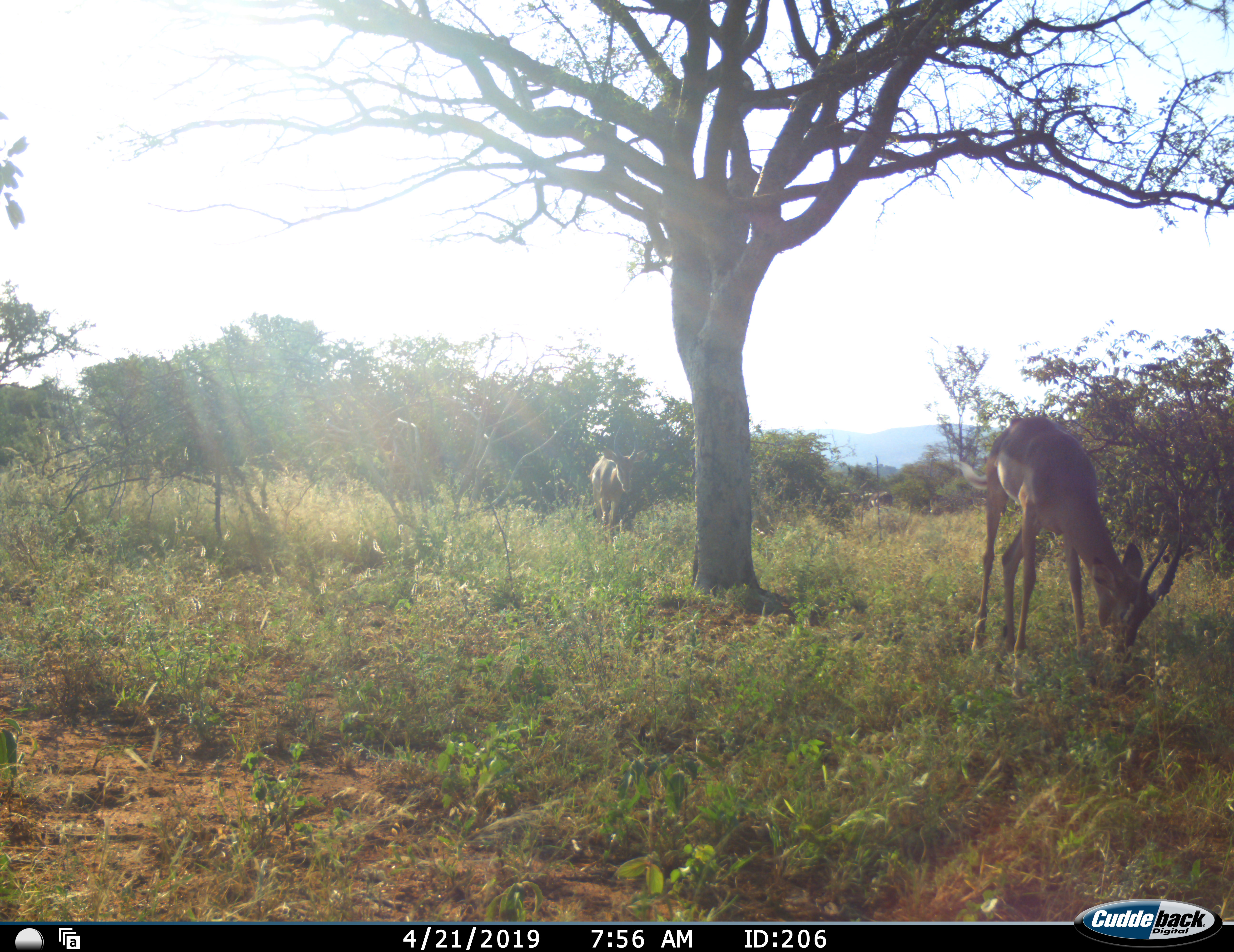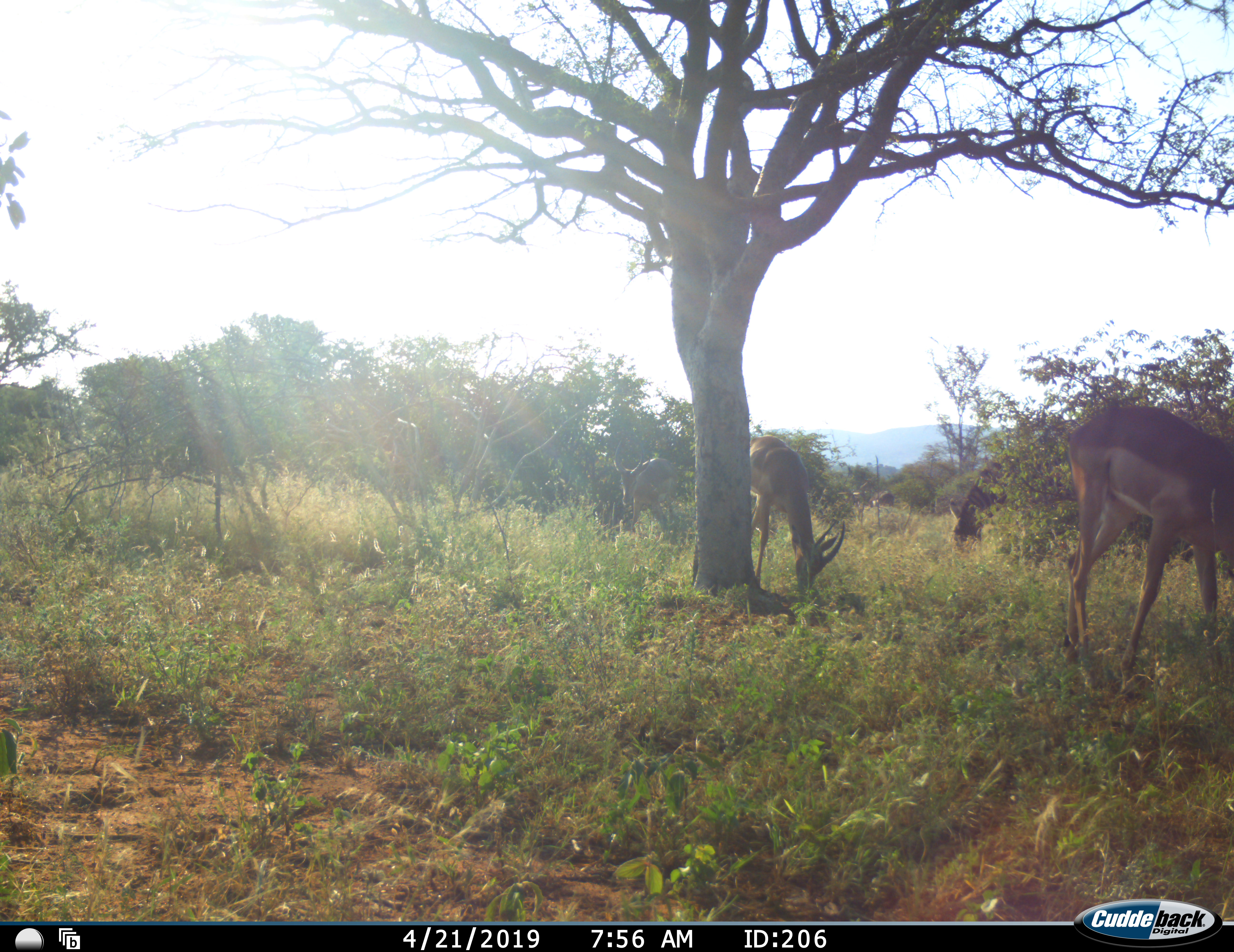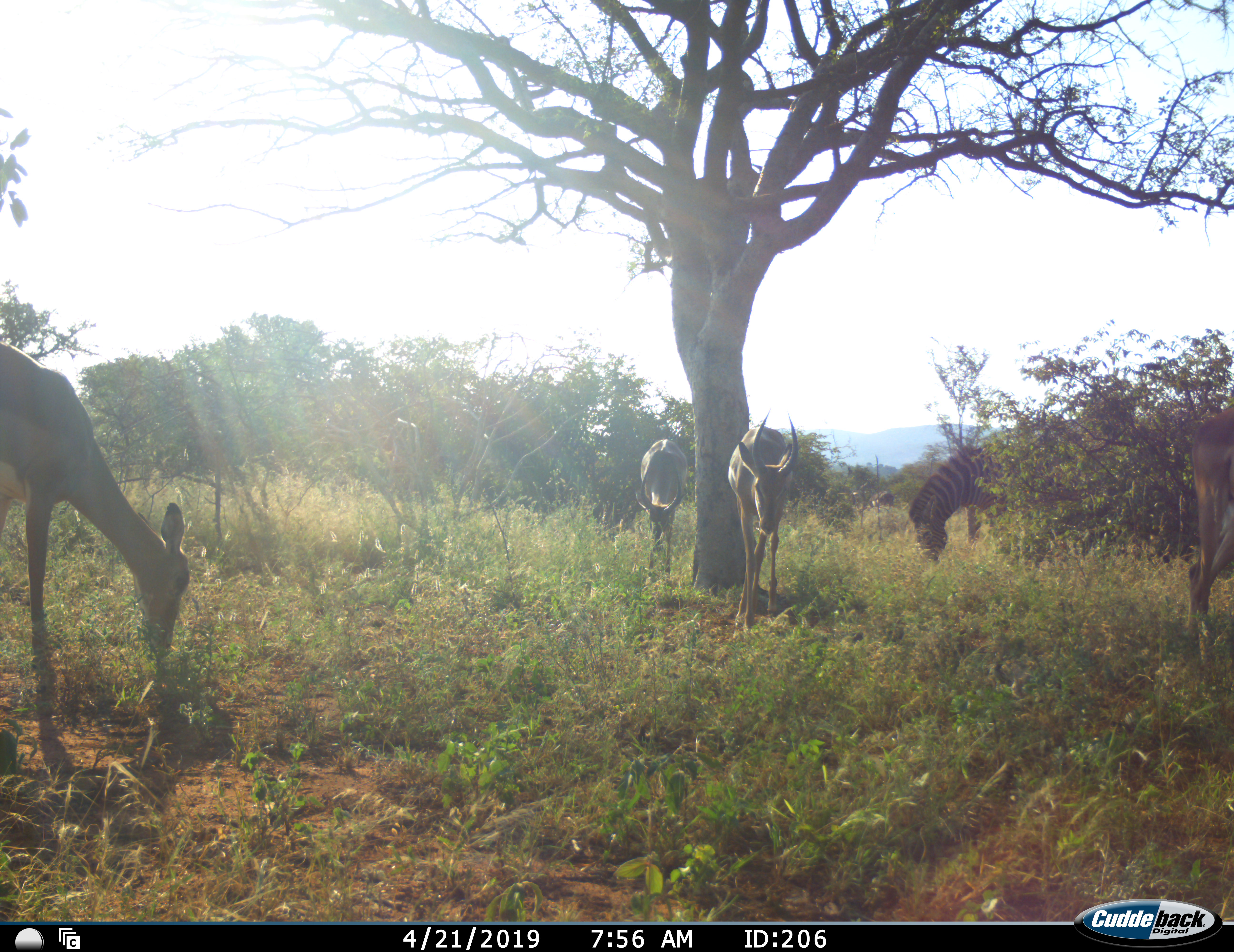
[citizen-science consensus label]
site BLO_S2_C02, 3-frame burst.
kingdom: Animalia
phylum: Chordata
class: Mammalia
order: Artiodactyla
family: Bovidae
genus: Aepyceros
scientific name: Aepyceros melampus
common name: impala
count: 4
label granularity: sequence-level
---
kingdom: Animalia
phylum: Chordata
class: Mammalia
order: Perissodactyla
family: Equidae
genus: Equus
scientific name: Equus quagga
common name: plains zebra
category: zebraplains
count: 1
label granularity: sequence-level